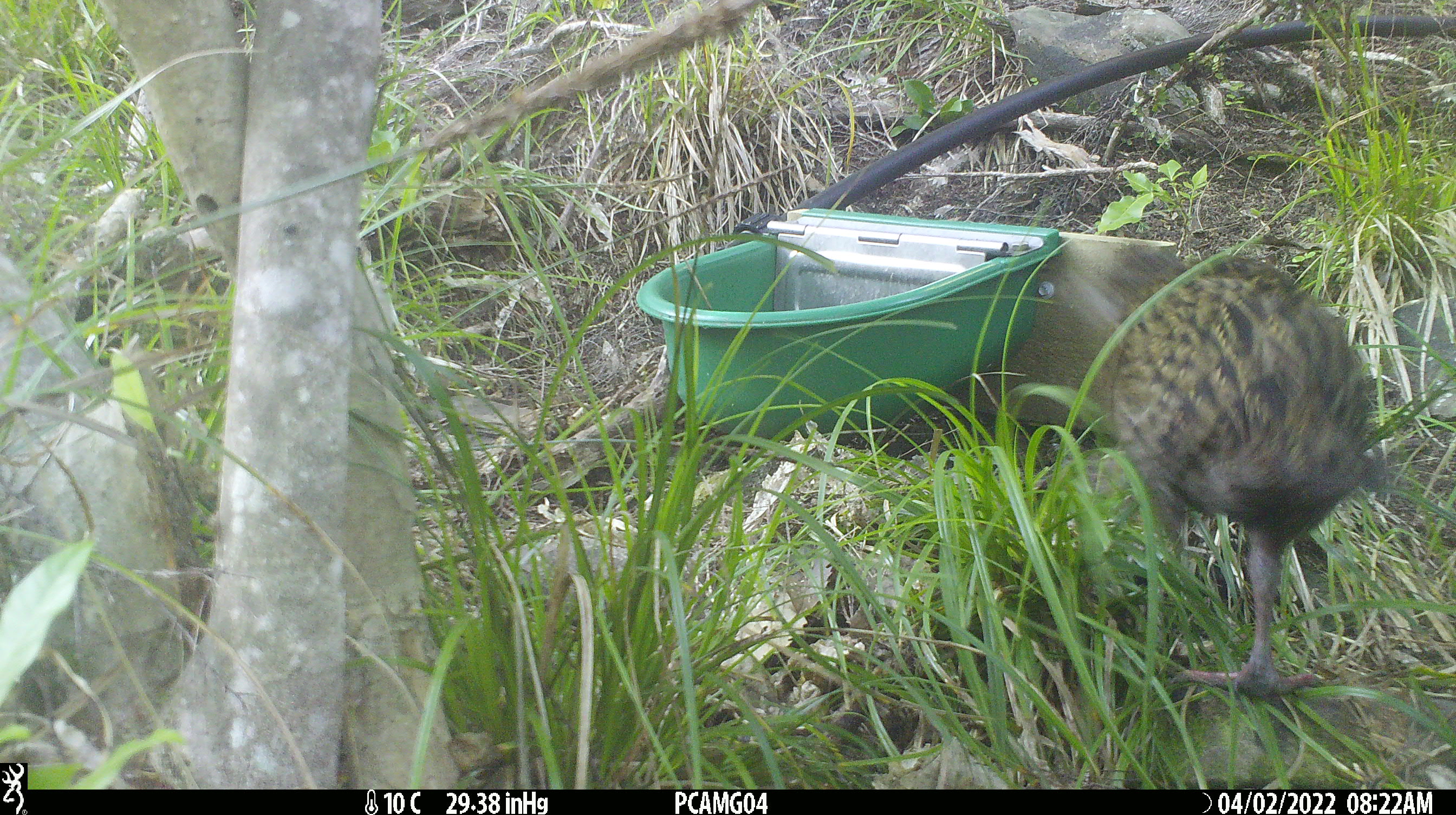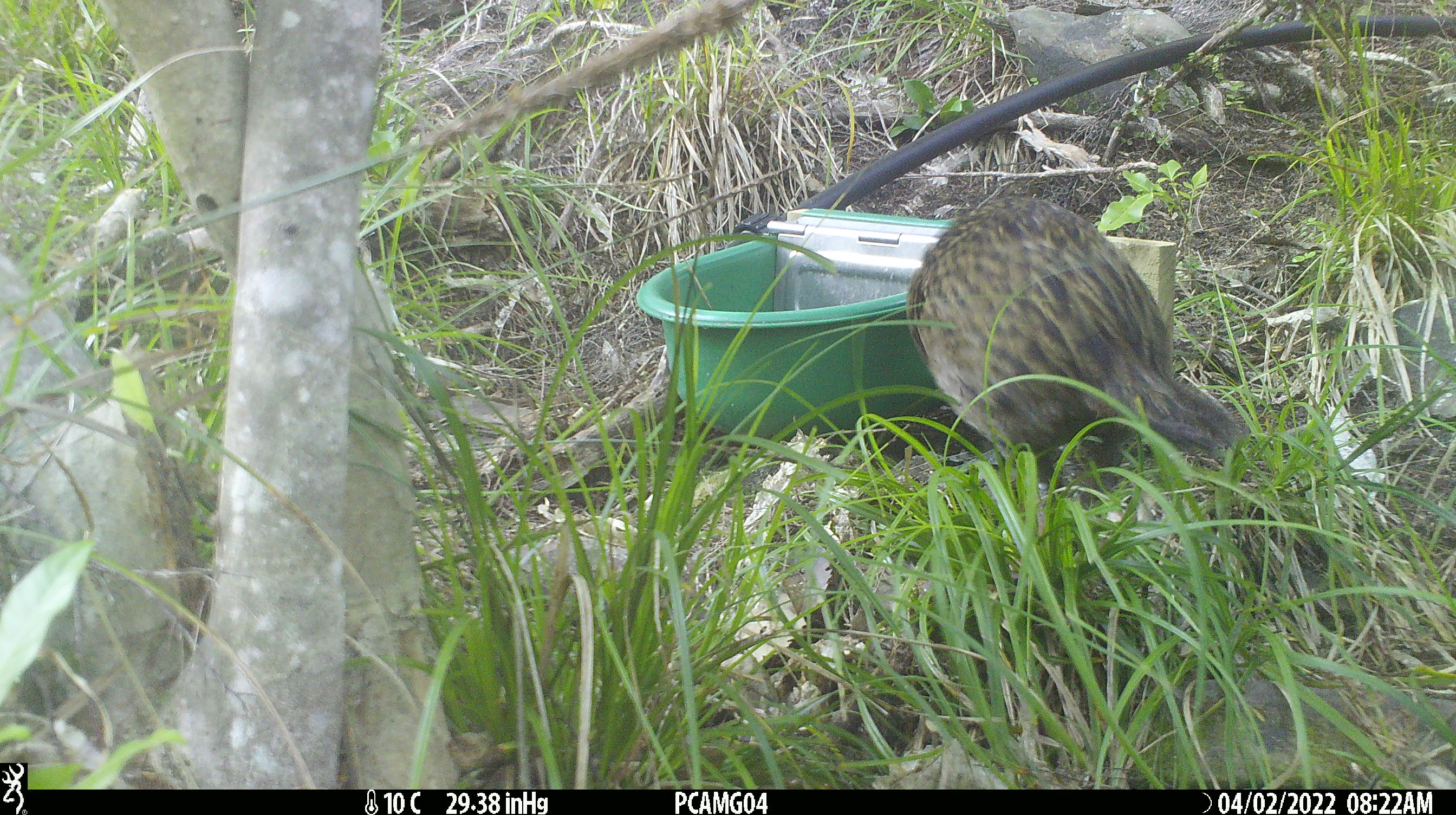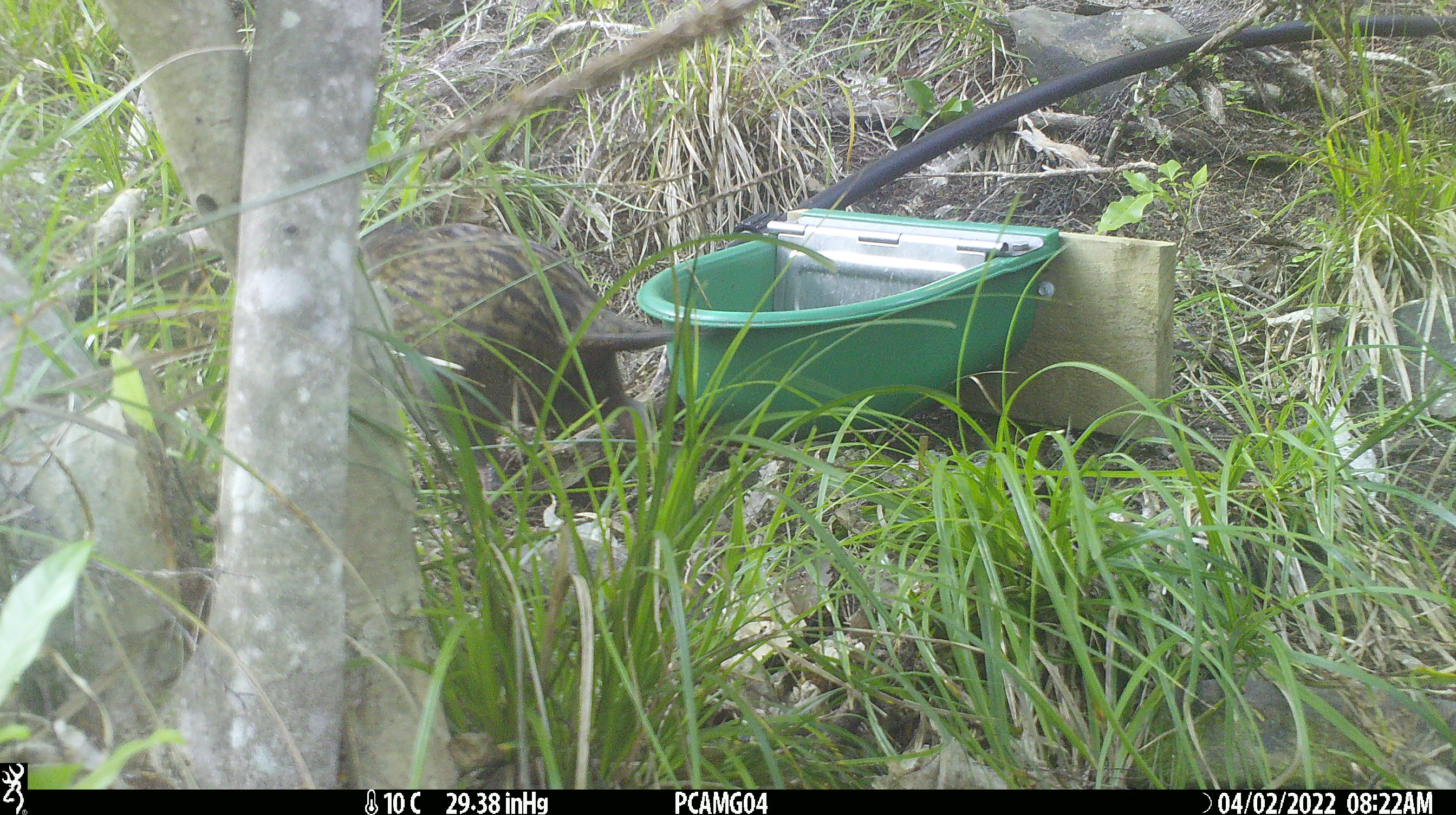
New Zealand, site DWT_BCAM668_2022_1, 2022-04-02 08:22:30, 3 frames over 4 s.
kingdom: Animalia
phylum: Chordata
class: Aves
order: Gruiformes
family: Rallidae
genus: Gallirallus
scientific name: Gallirallus australis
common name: weka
Weka (Gallirallus australis).